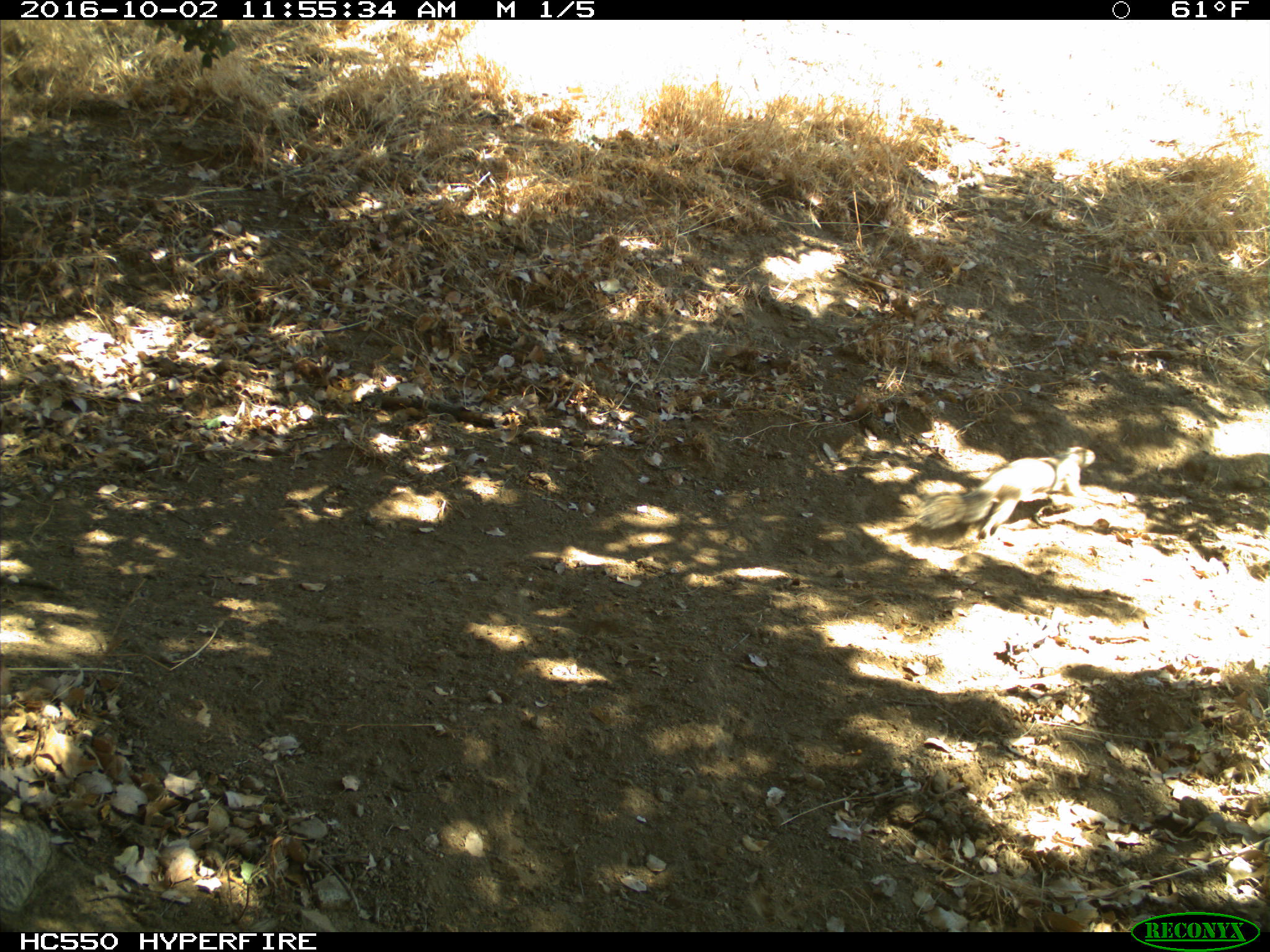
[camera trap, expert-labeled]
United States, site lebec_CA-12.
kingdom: Animalia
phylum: Chordata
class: Mammalia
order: Rodentia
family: Sciuridae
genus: Otospermophilus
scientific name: Otospermophilus beecheyi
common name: california ground squirrel